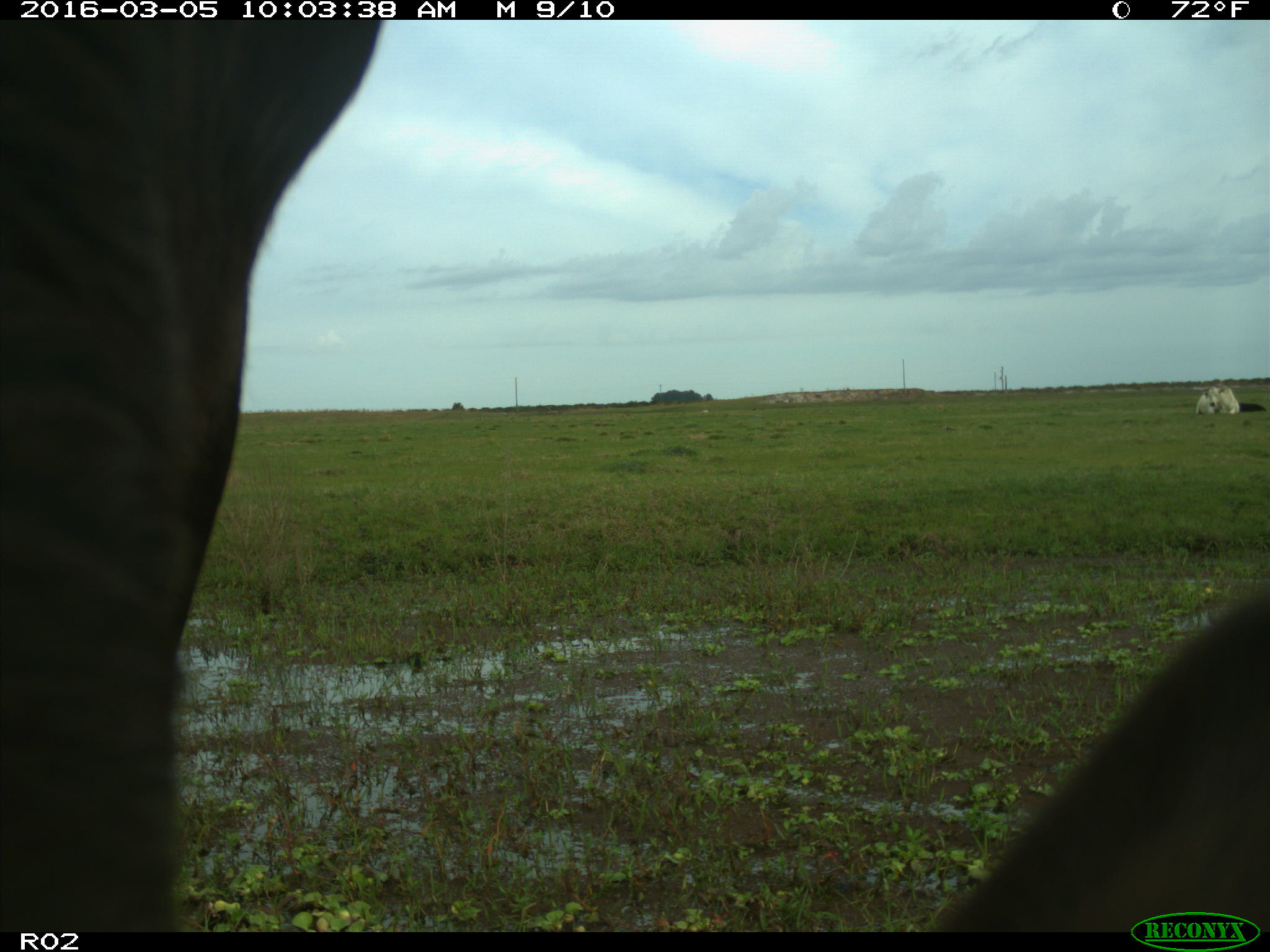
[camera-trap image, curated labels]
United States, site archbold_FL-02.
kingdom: Animalia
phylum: Chordata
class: Mammalia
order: Artiodactyla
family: Bovidae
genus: Bos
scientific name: Bos taurus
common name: domestic cow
Bos taurus (domestic cow).